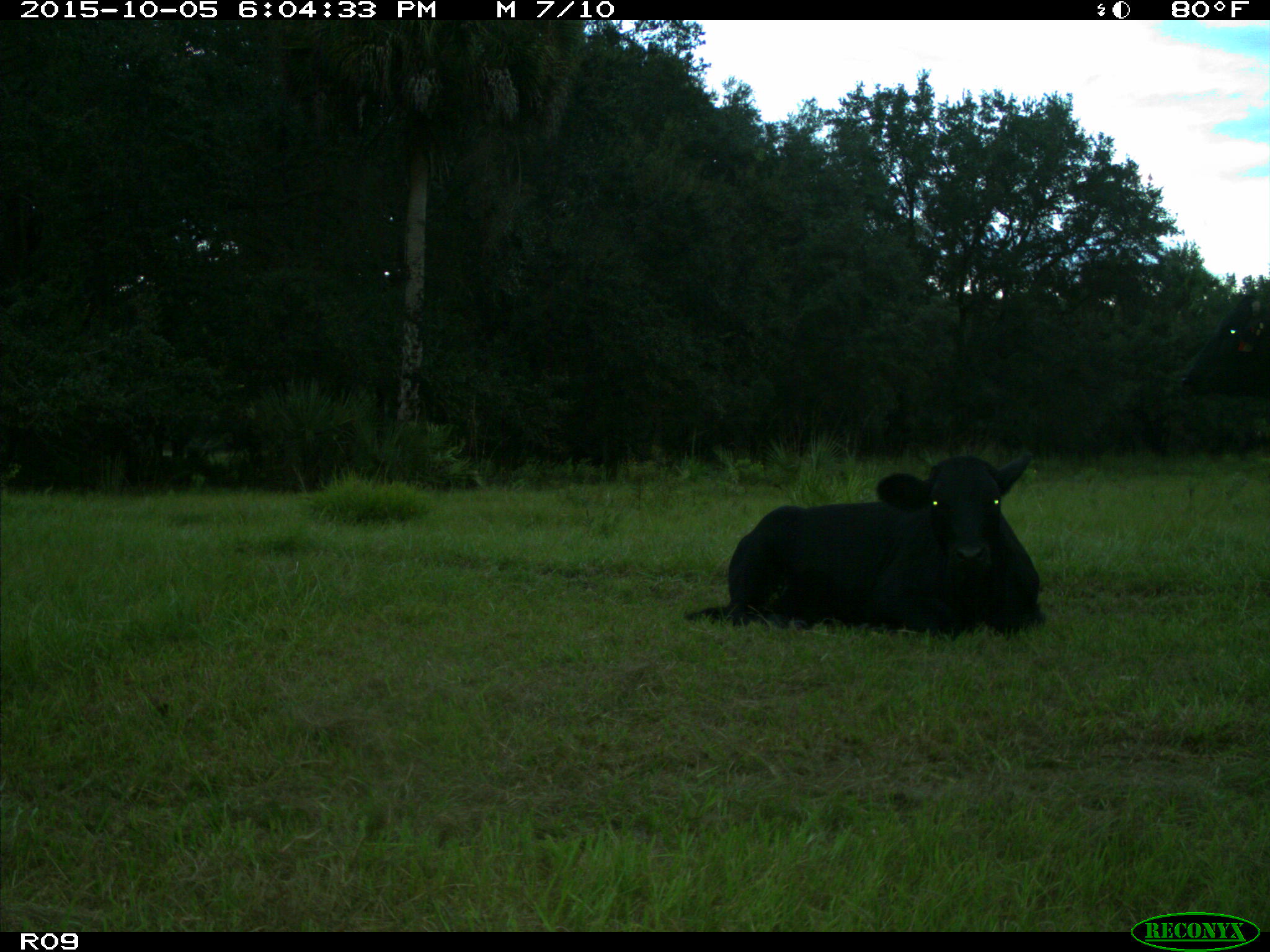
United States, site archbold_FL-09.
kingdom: Animalia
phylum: Chordata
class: Mammalia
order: Artiodactyla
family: Bovidae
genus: Bos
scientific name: Bos taurus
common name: domestic cow